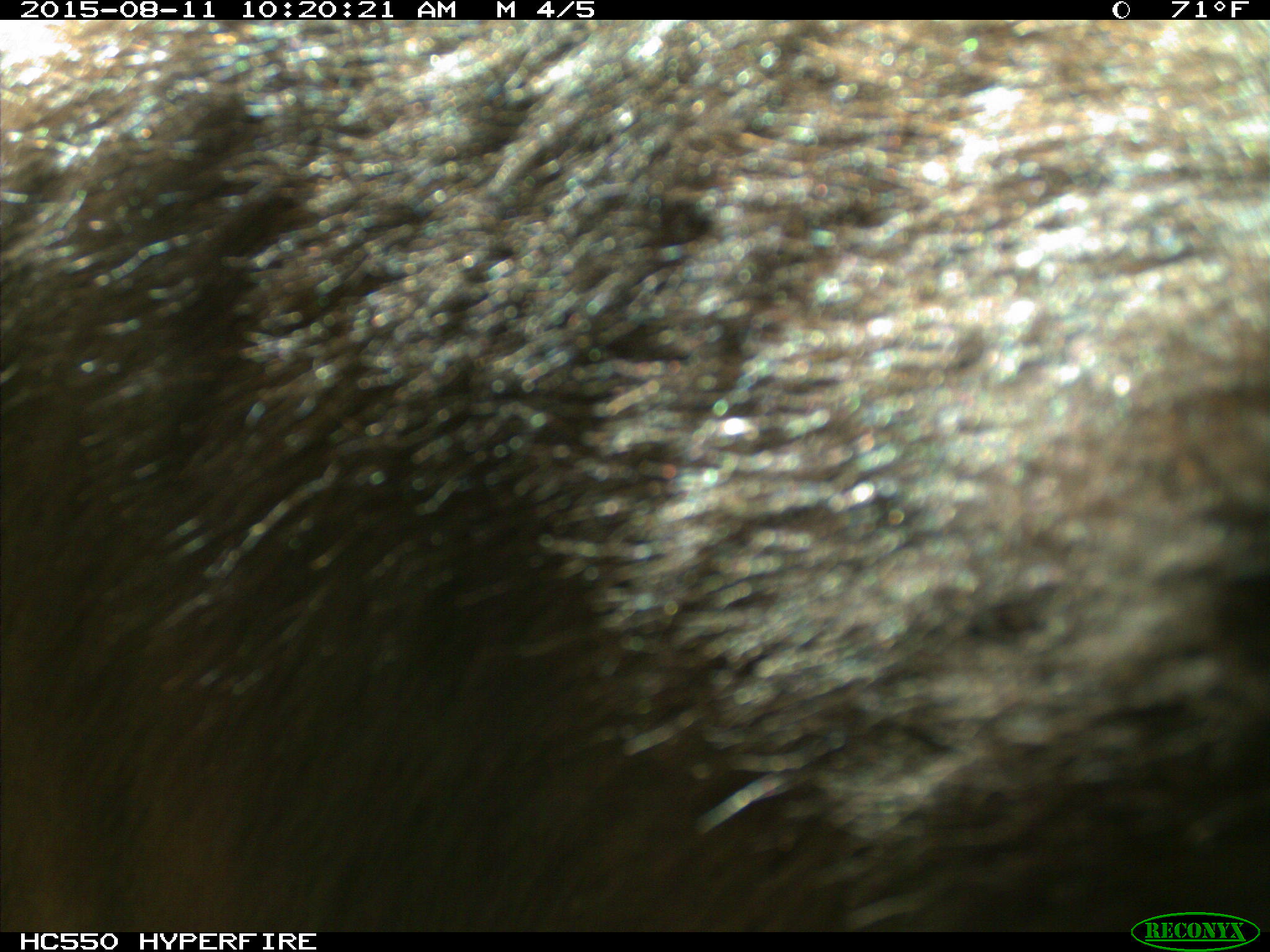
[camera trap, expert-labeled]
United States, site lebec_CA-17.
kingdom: Animalia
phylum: Chordata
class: Mammalia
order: Carnivora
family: Ursidae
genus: Ursus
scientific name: Ursus americanus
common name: american black bear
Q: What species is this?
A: Ursus americanus (american black bear).